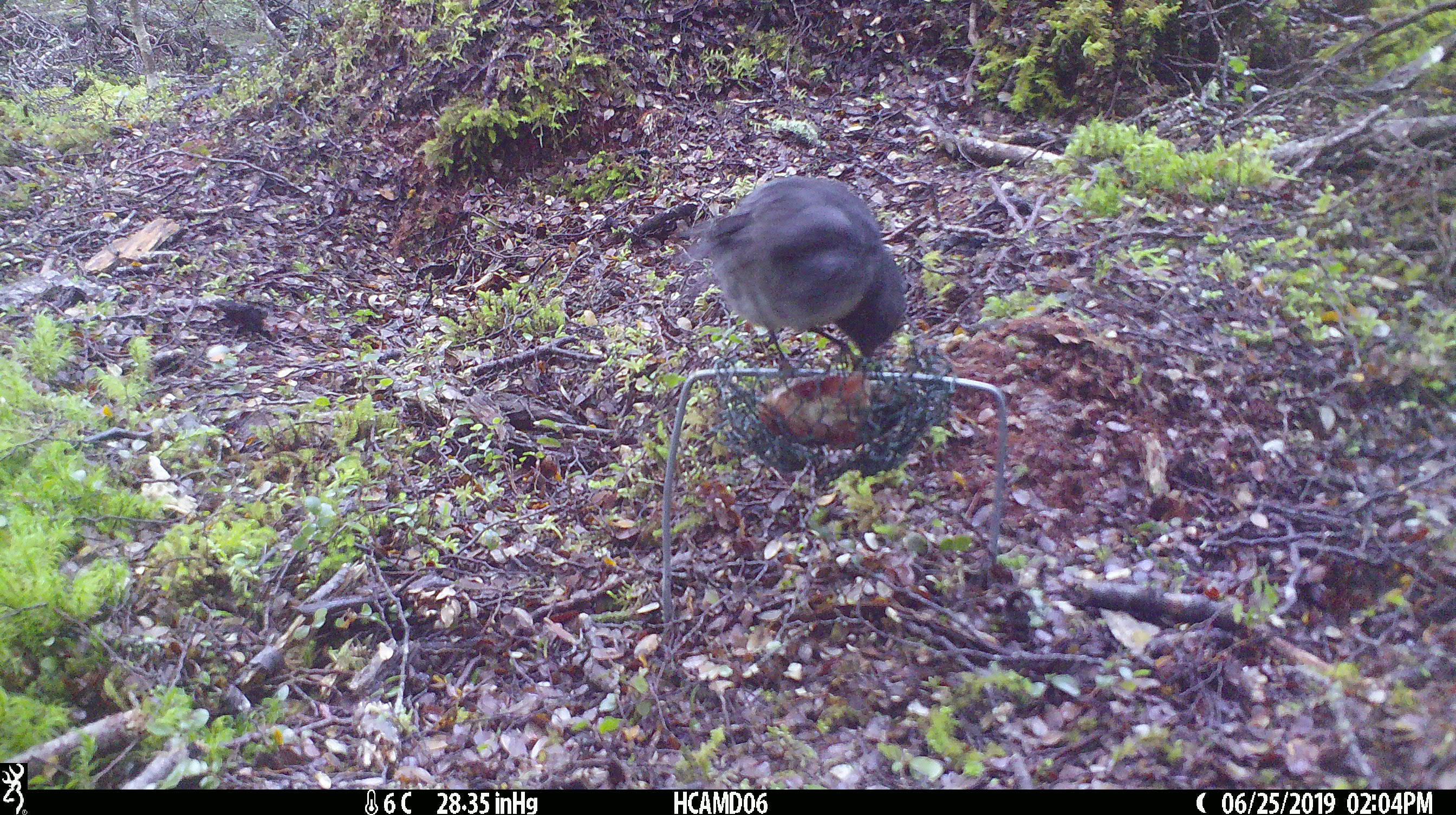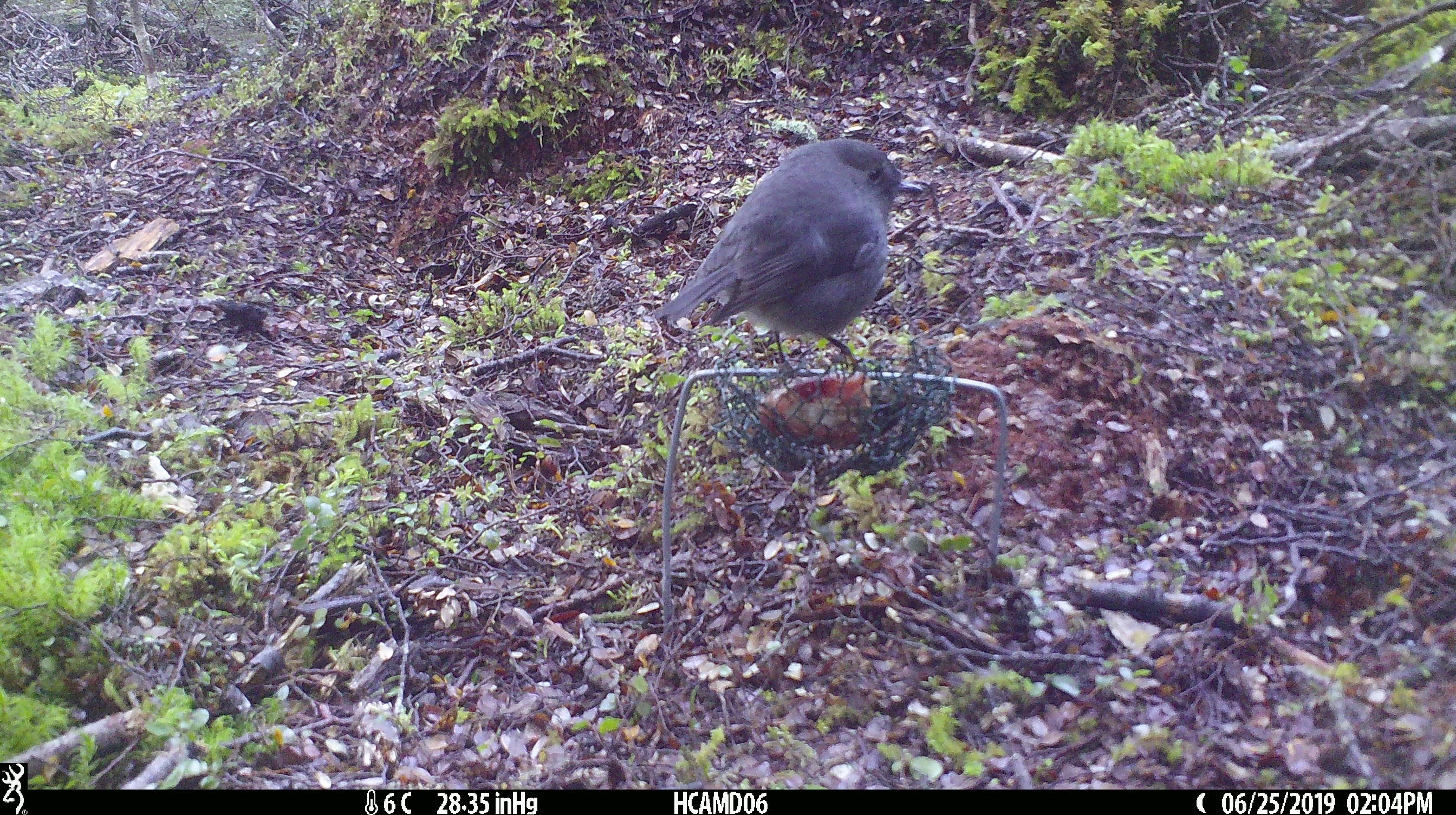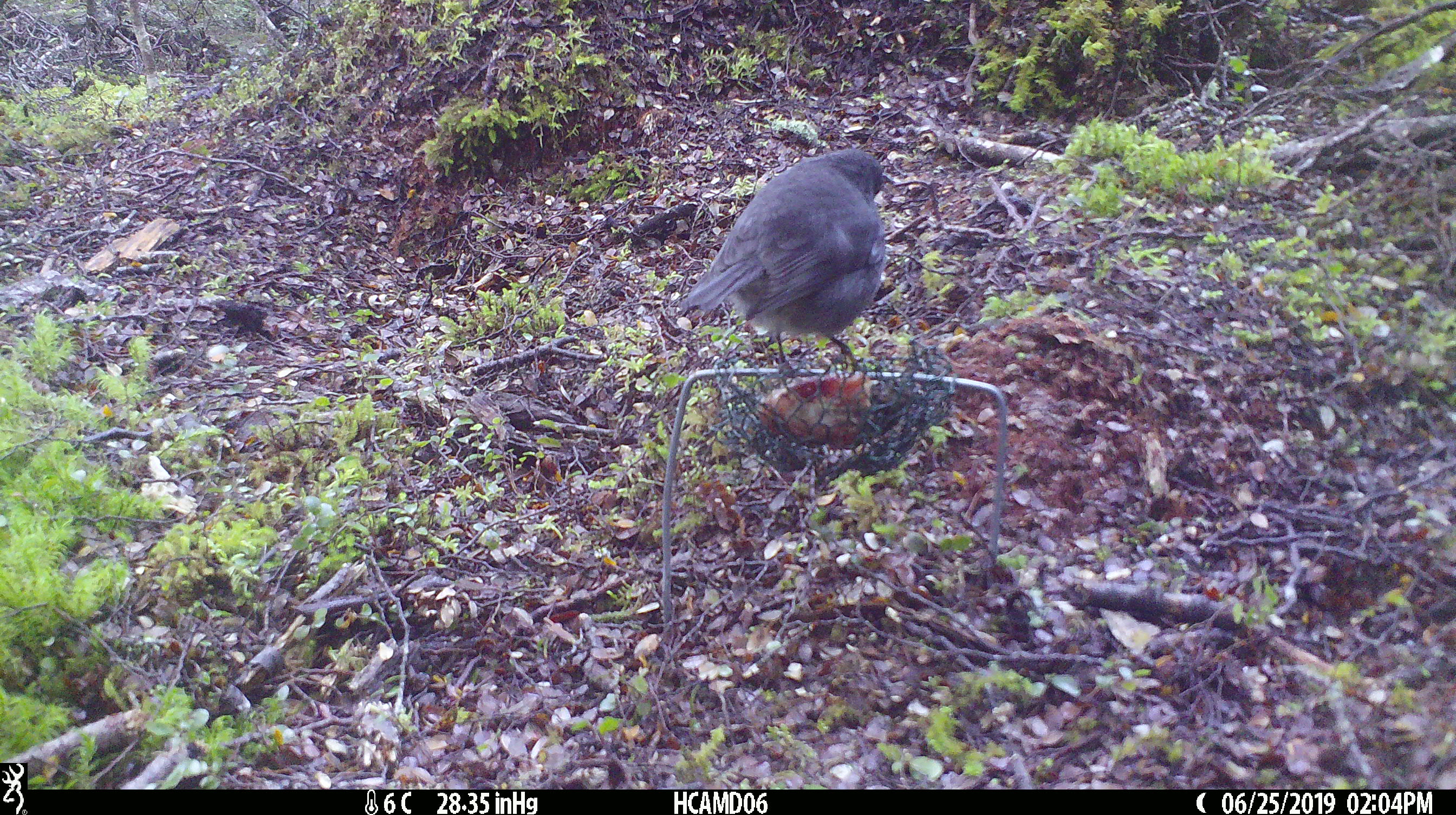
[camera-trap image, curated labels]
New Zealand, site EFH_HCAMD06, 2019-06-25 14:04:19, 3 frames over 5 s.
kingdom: Animalia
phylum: Chordata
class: Aves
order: Passeriformes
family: Petroicidae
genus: Petroica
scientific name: Petroica australis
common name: new zealand robin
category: robin